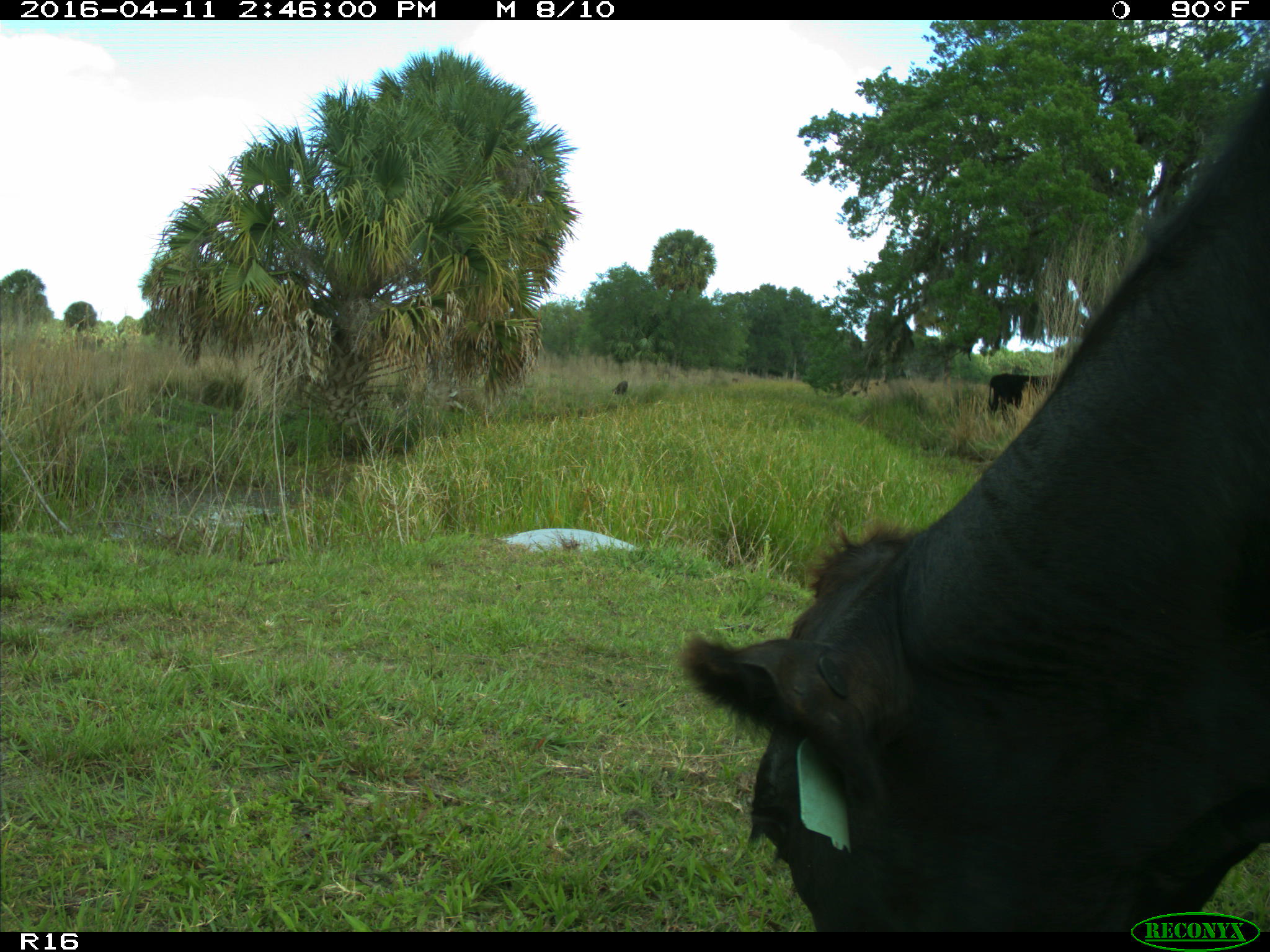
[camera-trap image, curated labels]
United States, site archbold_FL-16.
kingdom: Animalia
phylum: Chordata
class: Mammalia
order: Artiodactyla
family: Bovidae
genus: Bos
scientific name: Bos taurus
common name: domestic cow